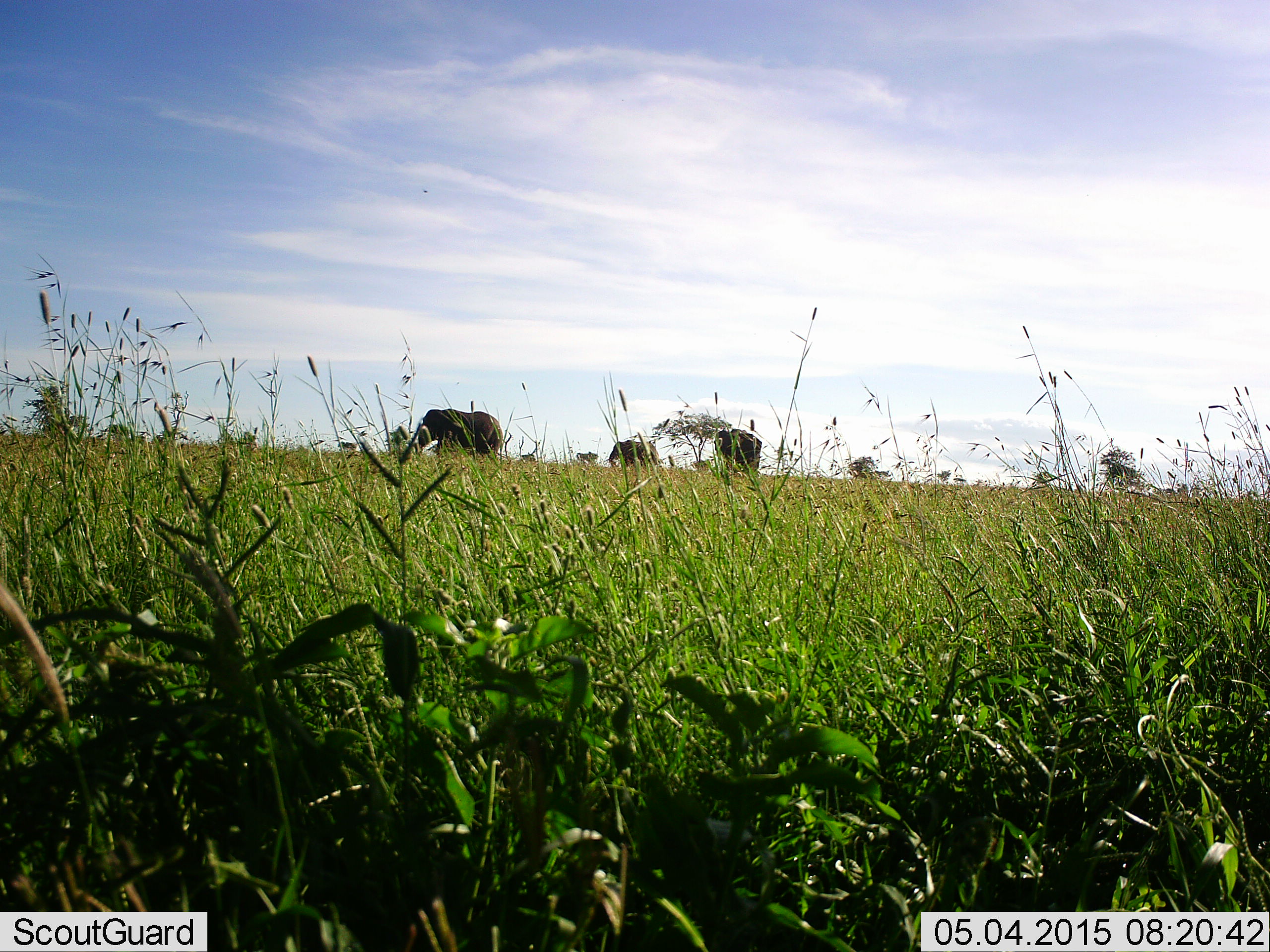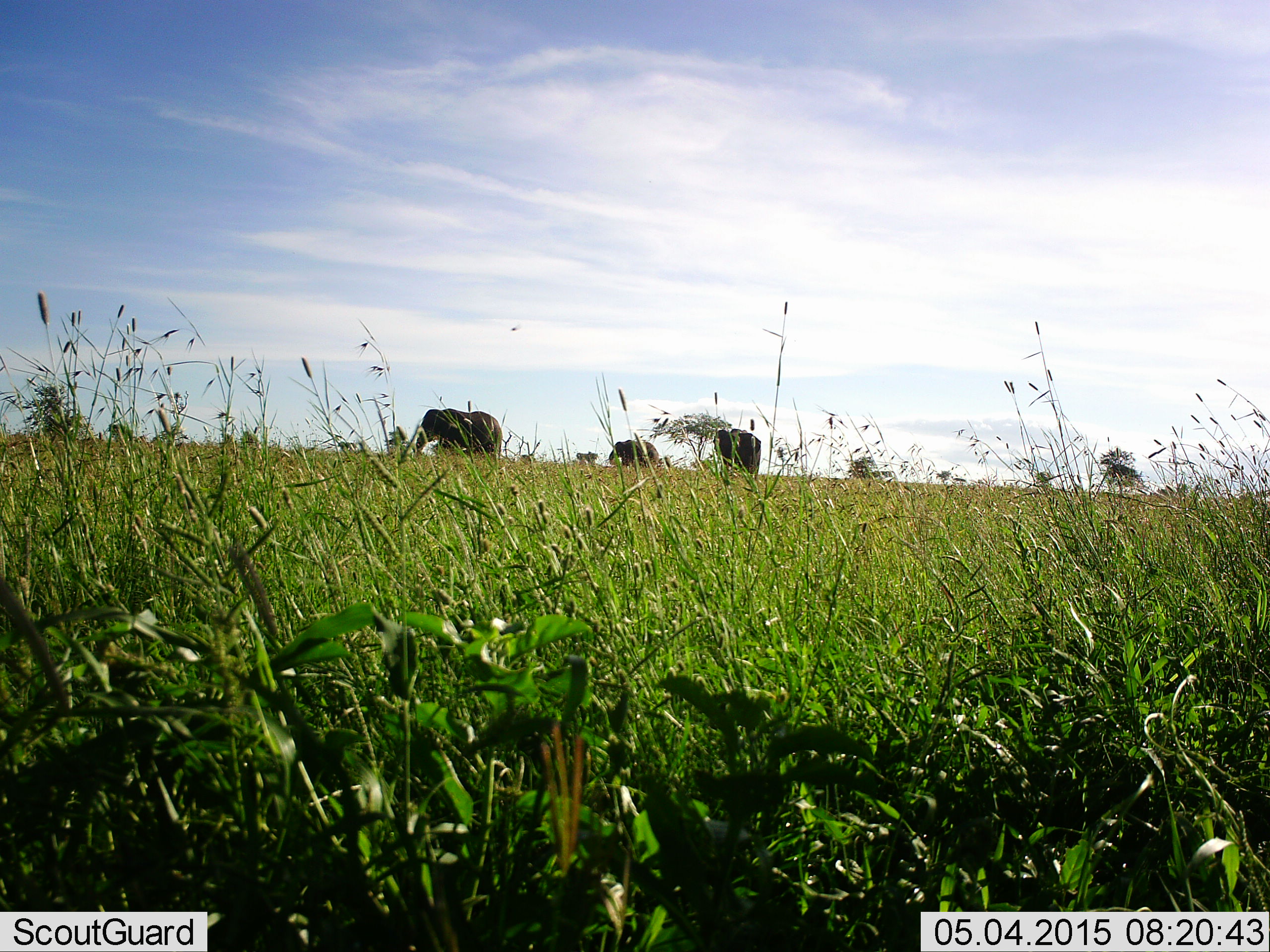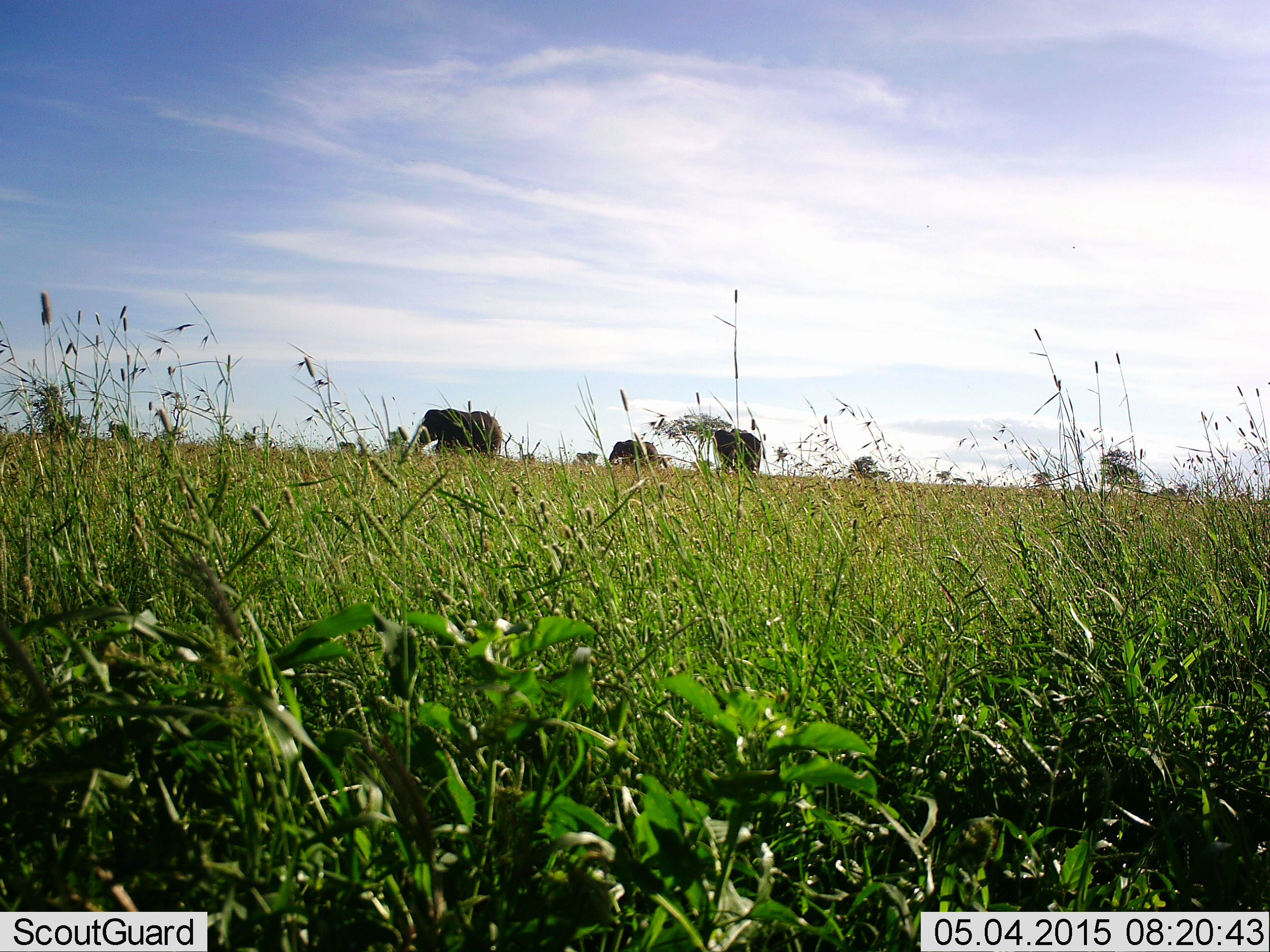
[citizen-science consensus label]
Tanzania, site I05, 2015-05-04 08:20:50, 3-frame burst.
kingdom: Animalia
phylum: Chordata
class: Mammalia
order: Proboscidea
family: Elephantidae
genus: Loxodonta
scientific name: Loxodonta africana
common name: african bush elephant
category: elephant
Elephant (african bush elephant) (Loxodonta africana), count 3. Behavior (volunteer vote fractions): standing 60%, resting 0%, moving 30%, interacting 0%. Young present (vote fraction): 10%. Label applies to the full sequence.